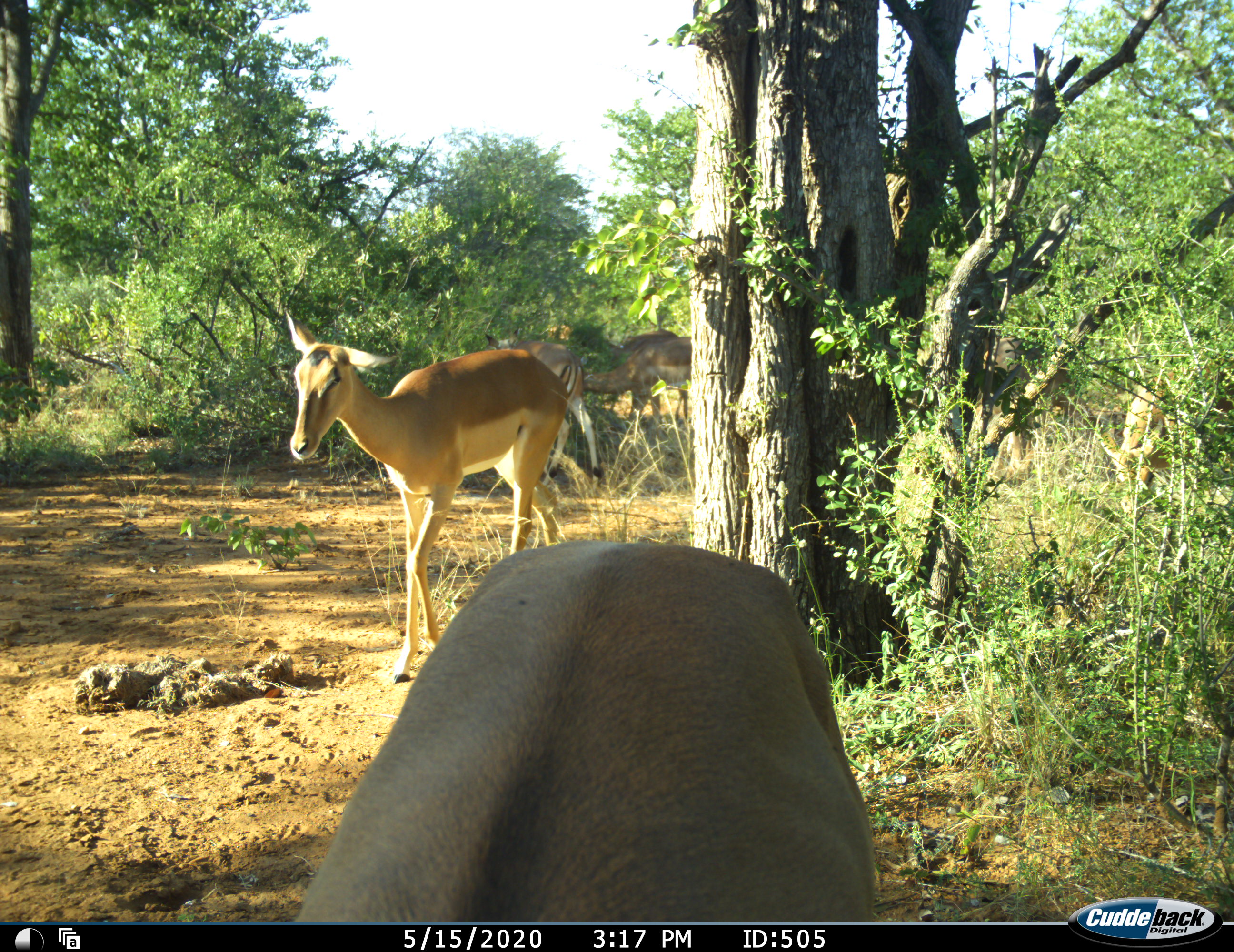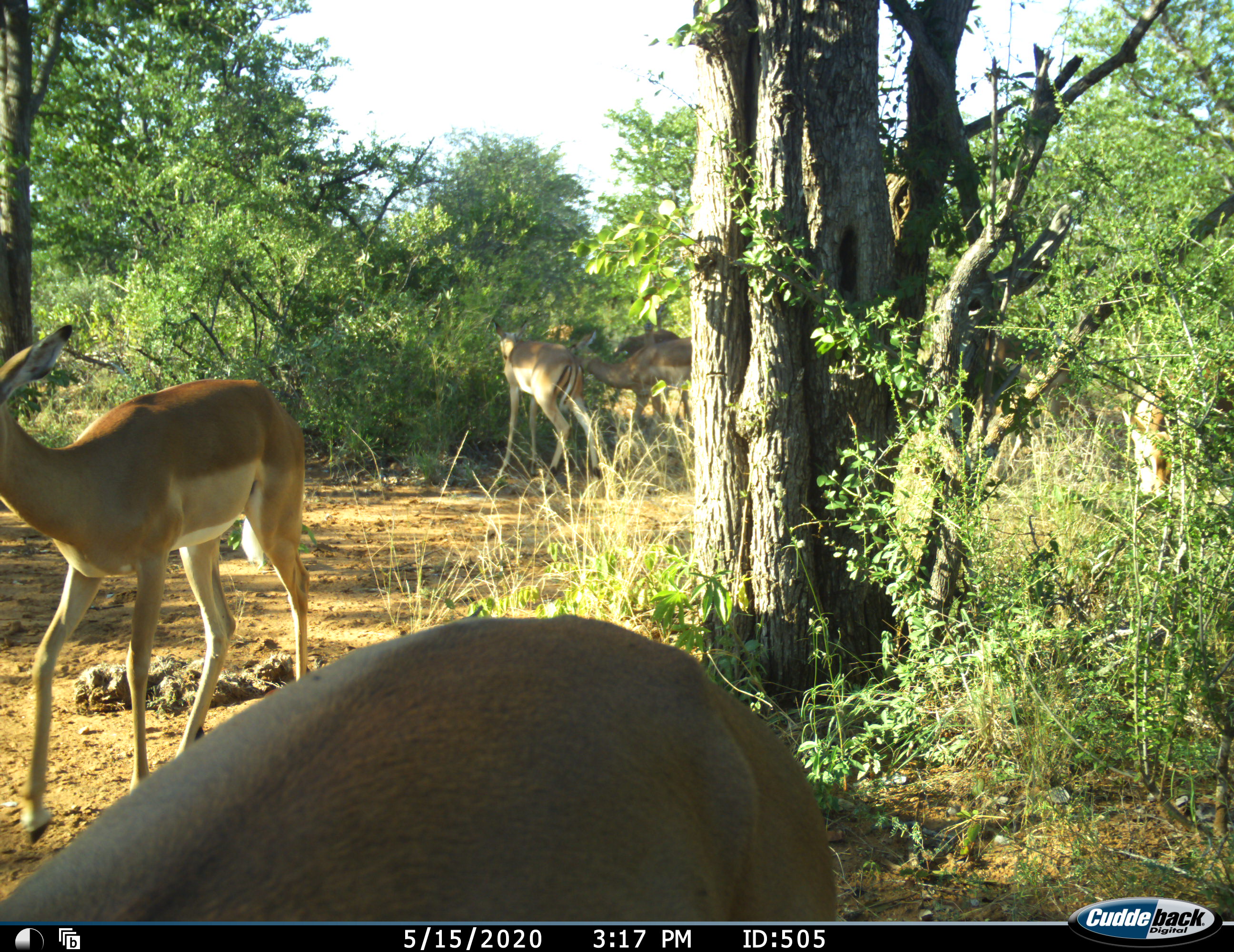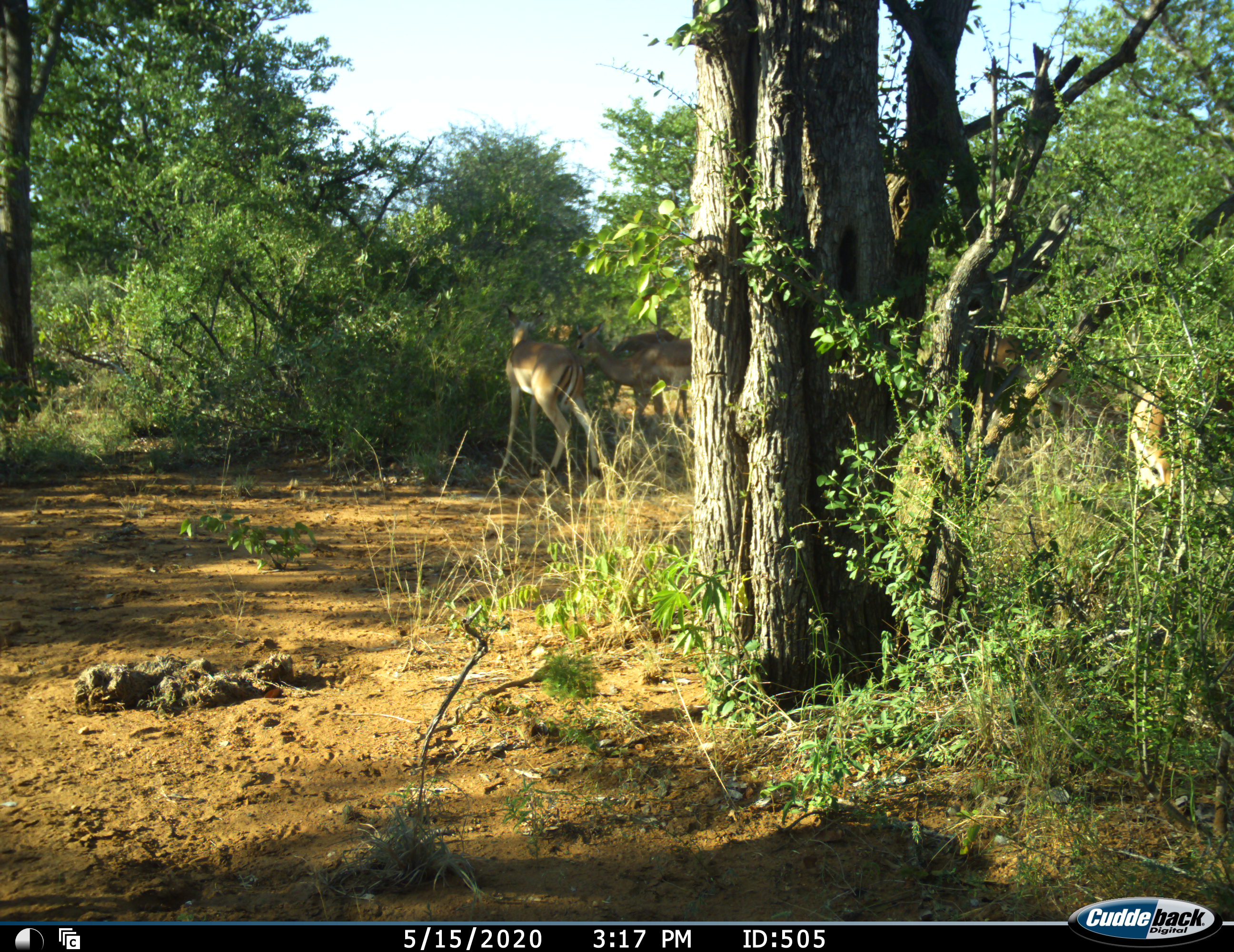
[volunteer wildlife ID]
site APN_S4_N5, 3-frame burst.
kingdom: Animalia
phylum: Chordata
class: Mammalia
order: Artiodactyla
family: Bovidae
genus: Aepyceros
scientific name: Aepyceros melampus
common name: impala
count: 6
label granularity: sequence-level